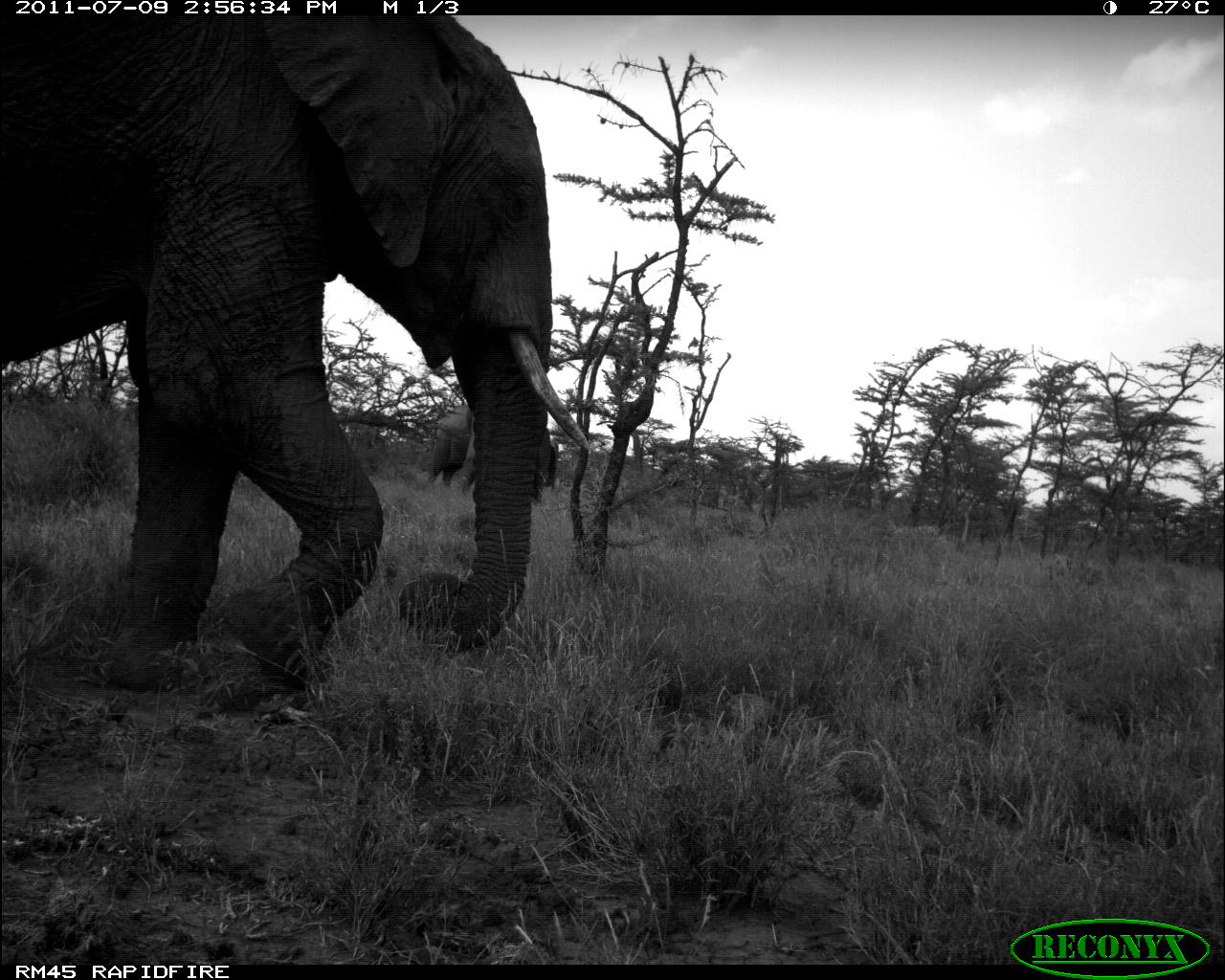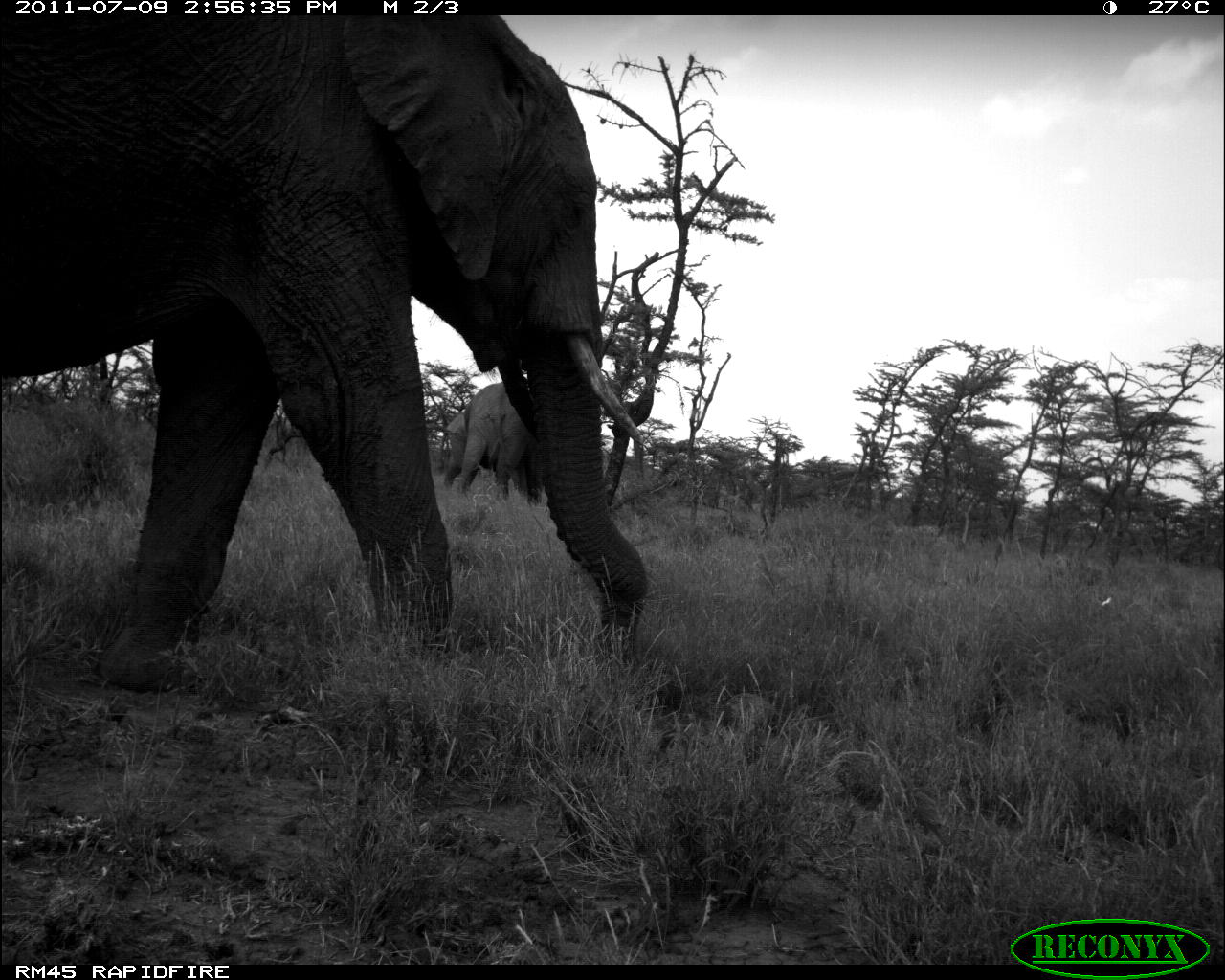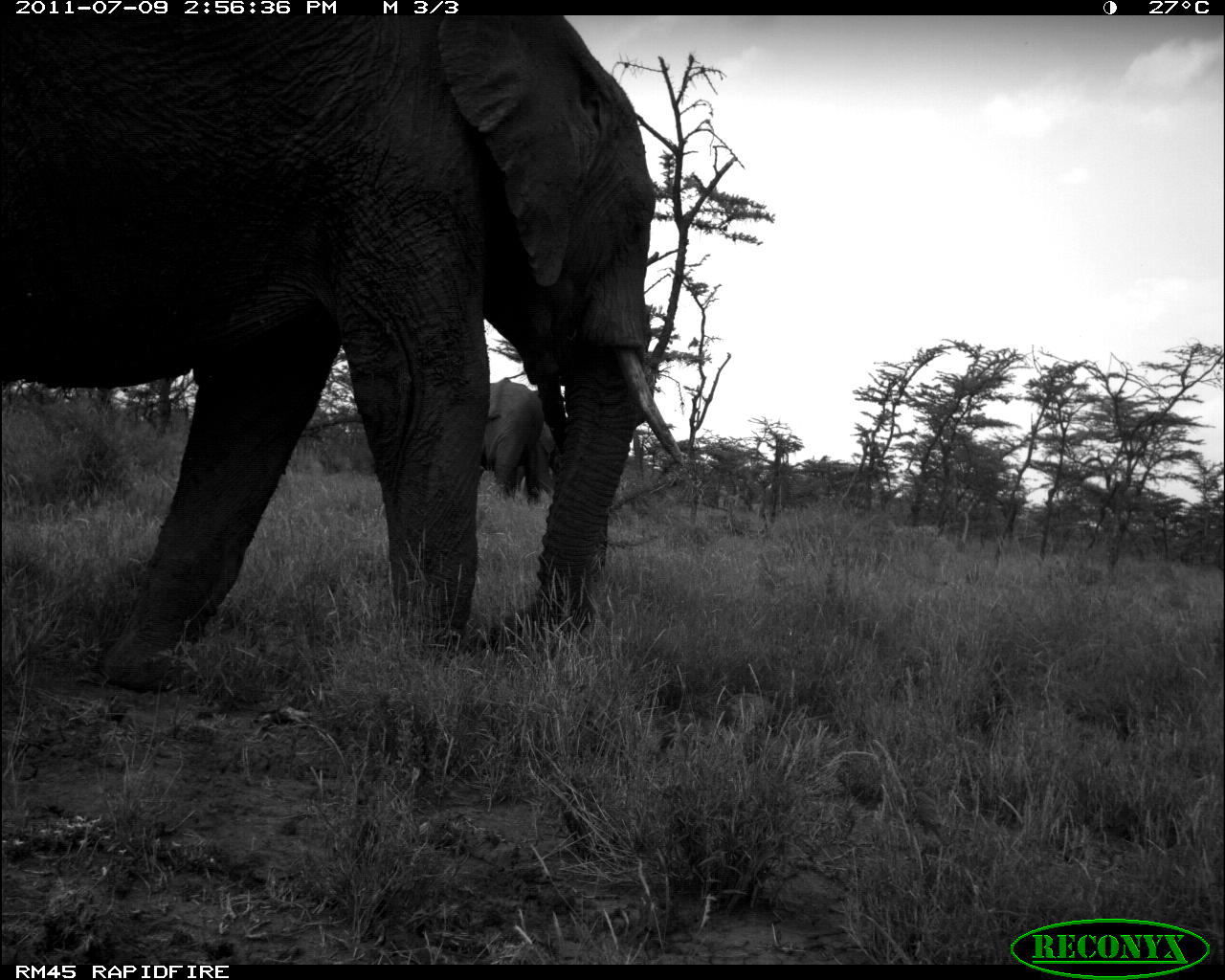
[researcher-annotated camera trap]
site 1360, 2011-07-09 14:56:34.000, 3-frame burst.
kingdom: Animalia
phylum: Chordata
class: Mammalia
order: Proboscidea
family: Elephantidae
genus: Loxodonta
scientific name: Loxodonta africana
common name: african bush elephant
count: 3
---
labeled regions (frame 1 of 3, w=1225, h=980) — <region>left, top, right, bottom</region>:
loxodonta africana: <region>0, 15, 593, 691</region>; <region>423, 401, 561, 509</region>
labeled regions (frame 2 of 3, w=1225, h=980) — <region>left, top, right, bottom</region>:
loxodonta africana: <region>1, 16, 657, 691</region>; <region>438, 377, 552, 504</region>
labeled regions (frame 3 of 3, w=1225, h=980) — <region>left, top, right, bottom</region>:
loxodonta africana: <region>0, 15, 684, 693</region>; <region>480, 372, 583, 505</region>